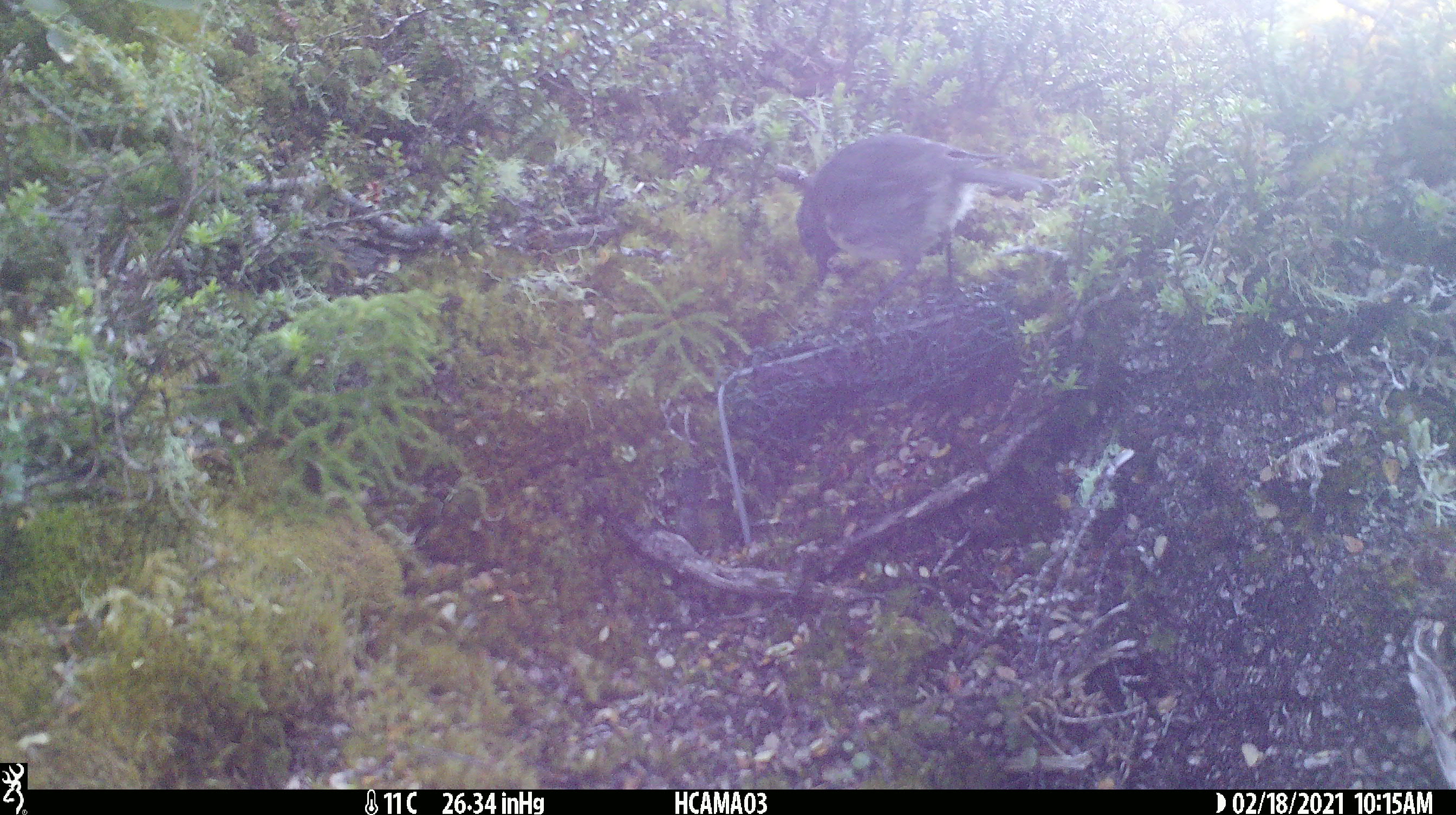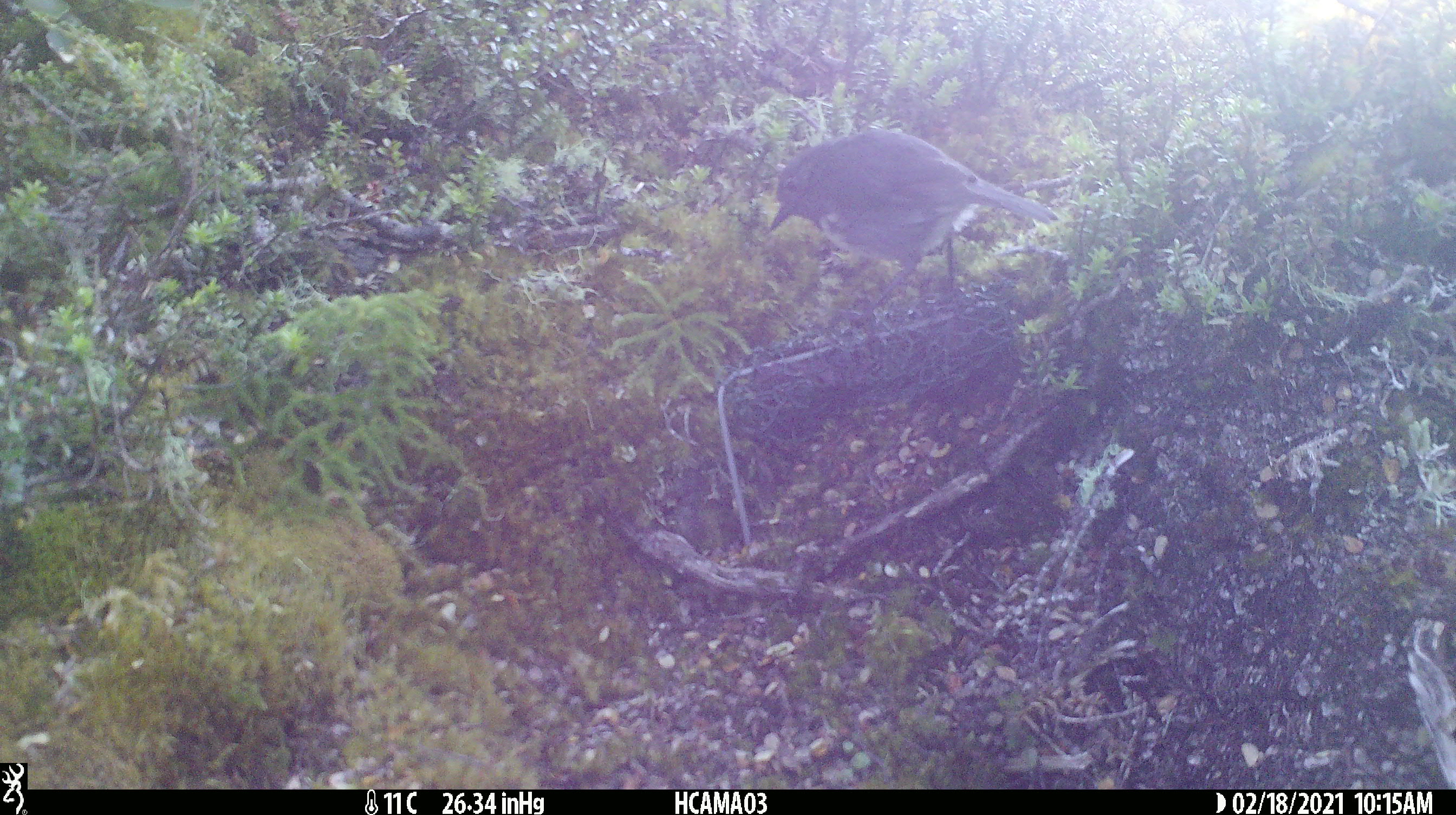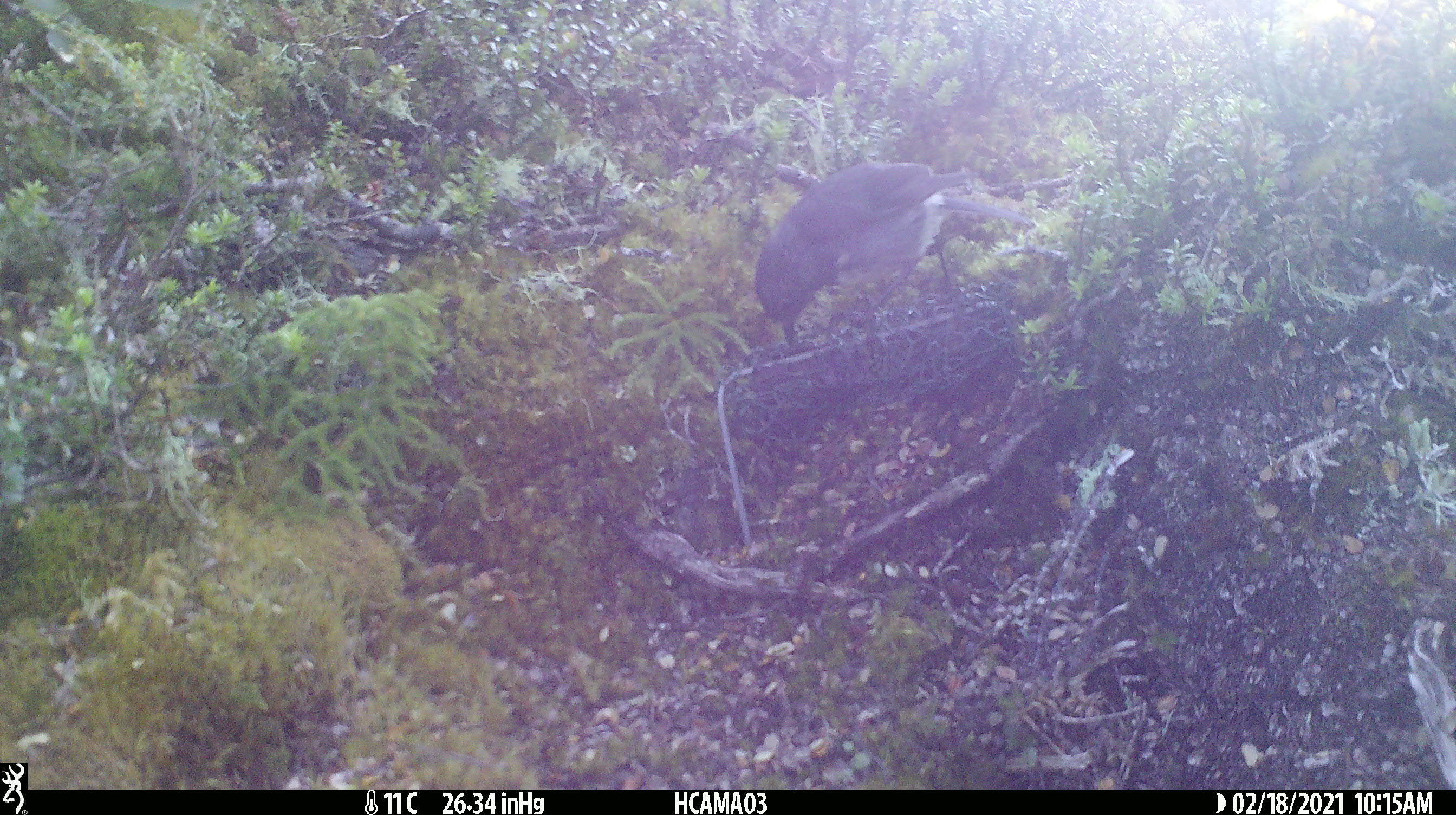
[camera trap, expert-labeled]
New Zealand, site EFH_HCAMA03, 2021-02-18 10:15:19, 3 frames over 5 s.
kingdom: Animalia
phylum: Chordata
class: Aves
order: Passeriformes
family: Petroicidae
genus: Petroica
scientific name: Petroica australis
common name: new zealand robin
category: robin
Robin (new zealand robin) (Petroica australis).